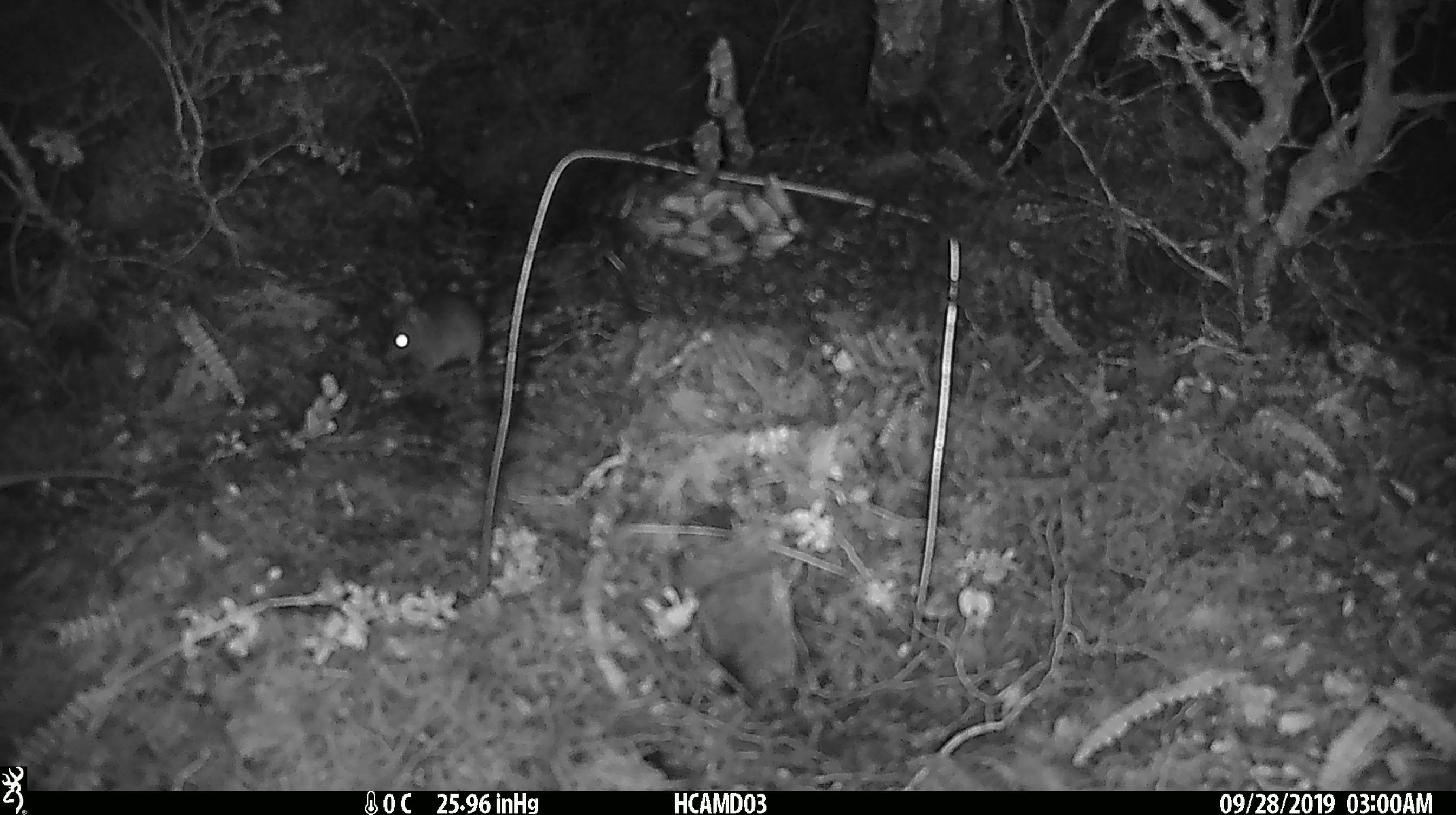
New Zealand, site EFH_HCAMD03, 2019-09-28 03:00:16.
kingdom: Animalia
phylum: Chordata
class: Mammalia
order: Rodentia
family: Muridae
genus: Mus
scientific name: Mus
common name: mouse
Mouse (Mus).